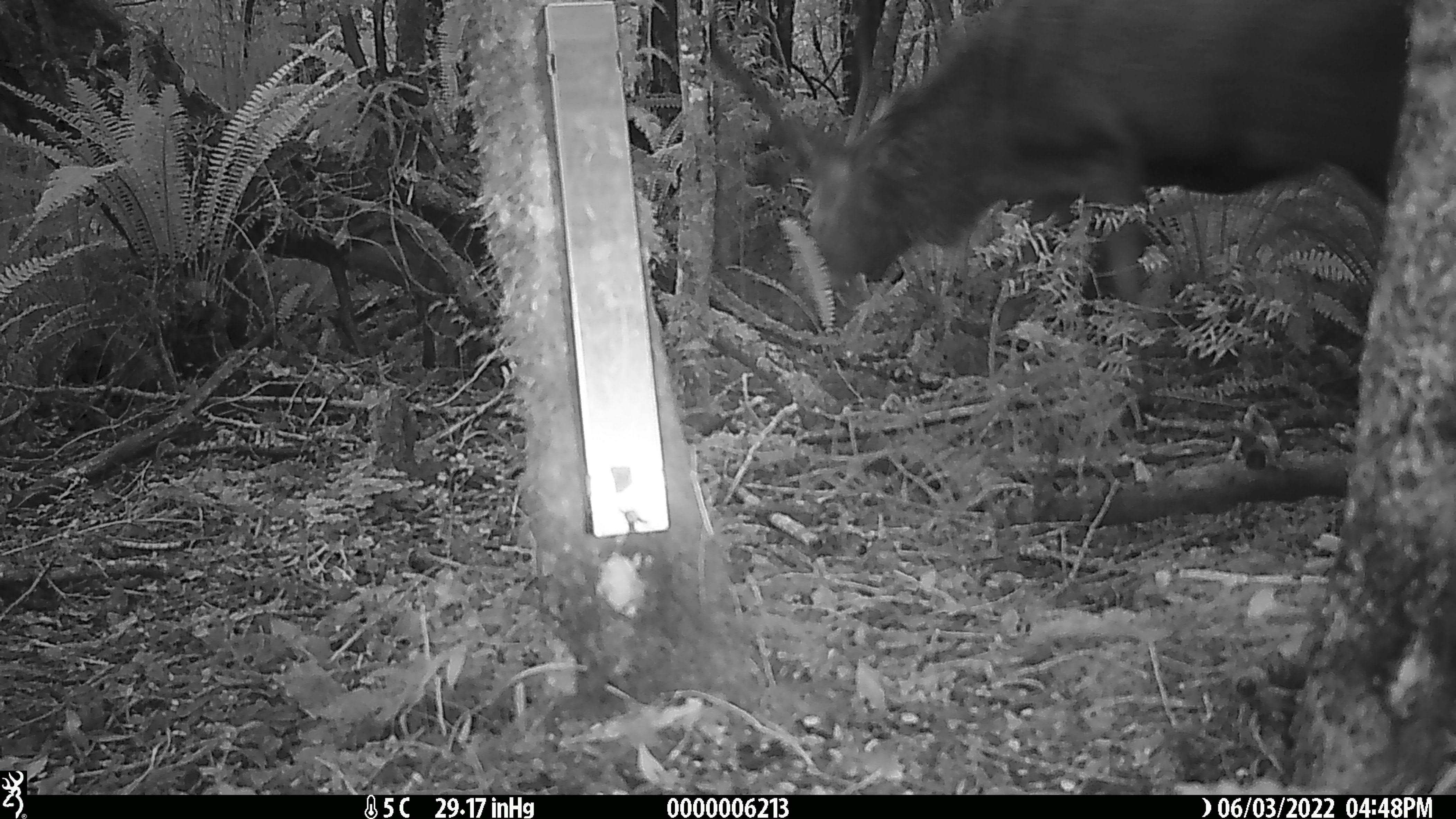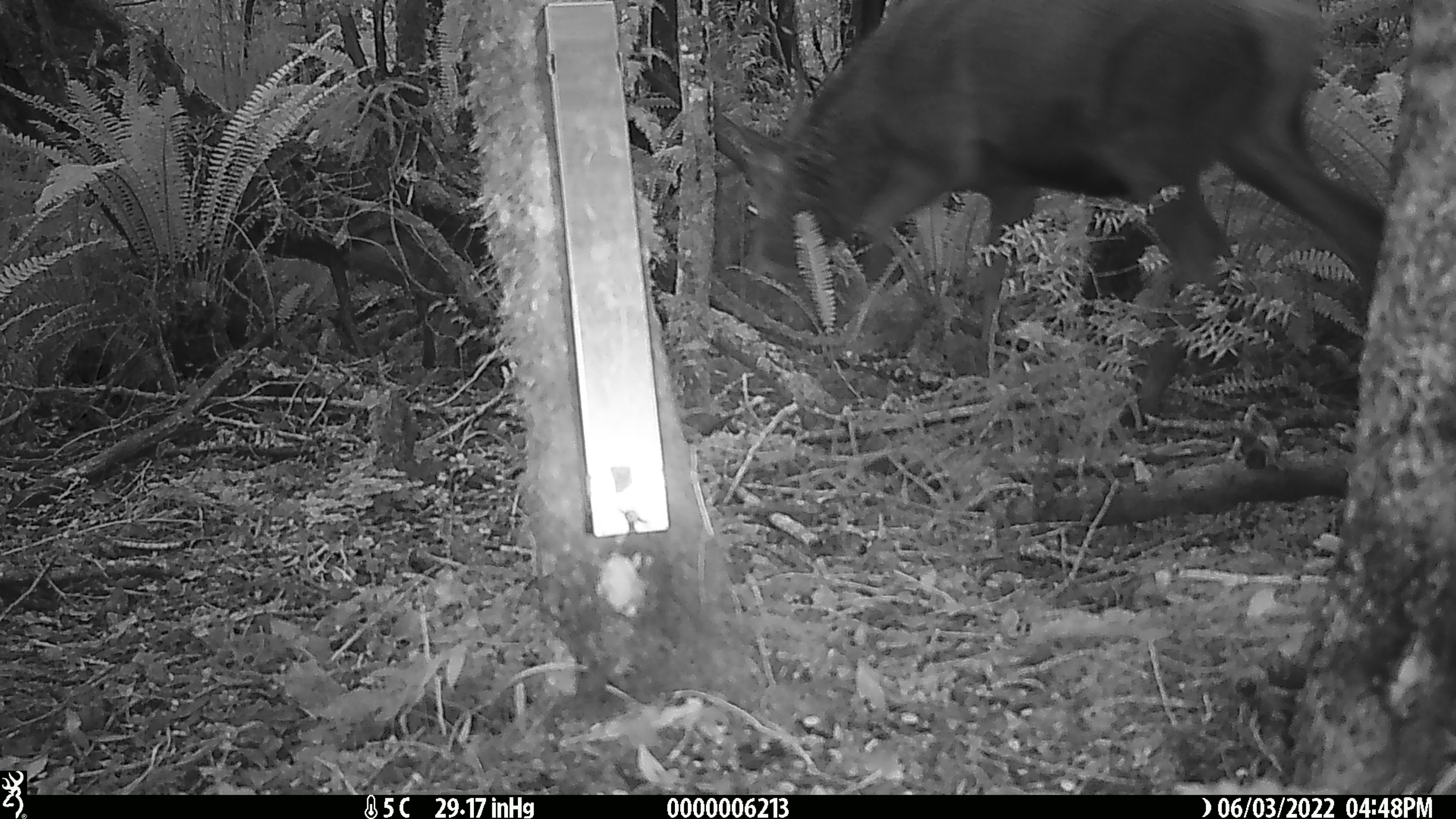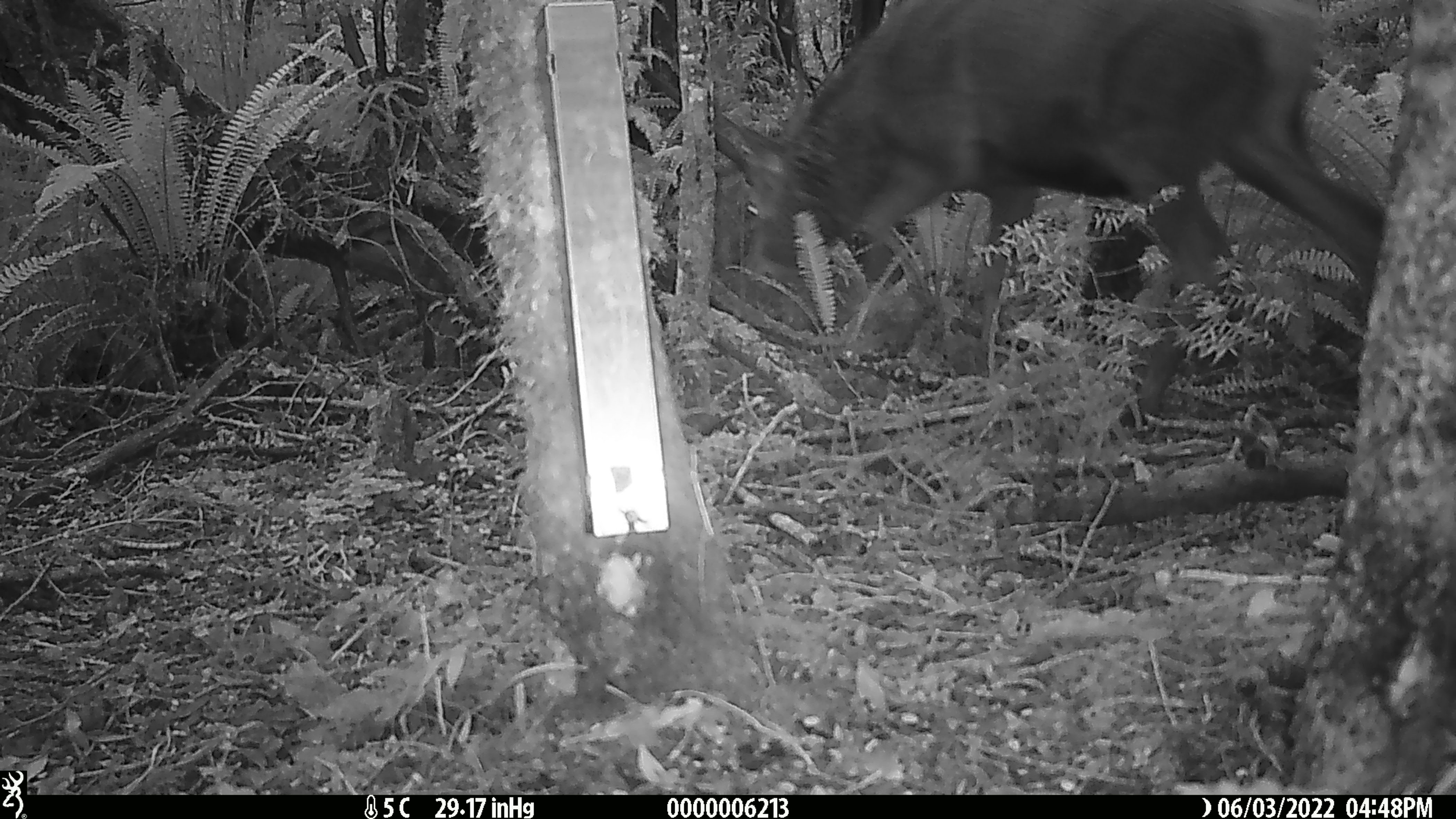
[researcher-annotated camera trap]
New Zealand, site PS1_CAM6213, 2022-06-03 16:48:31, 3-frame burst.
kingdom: Animalia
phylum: Chordata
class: Mammalia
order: Artiodactyla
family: Cervidae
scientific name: Cervidae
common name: deer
Deer (Cervidae).